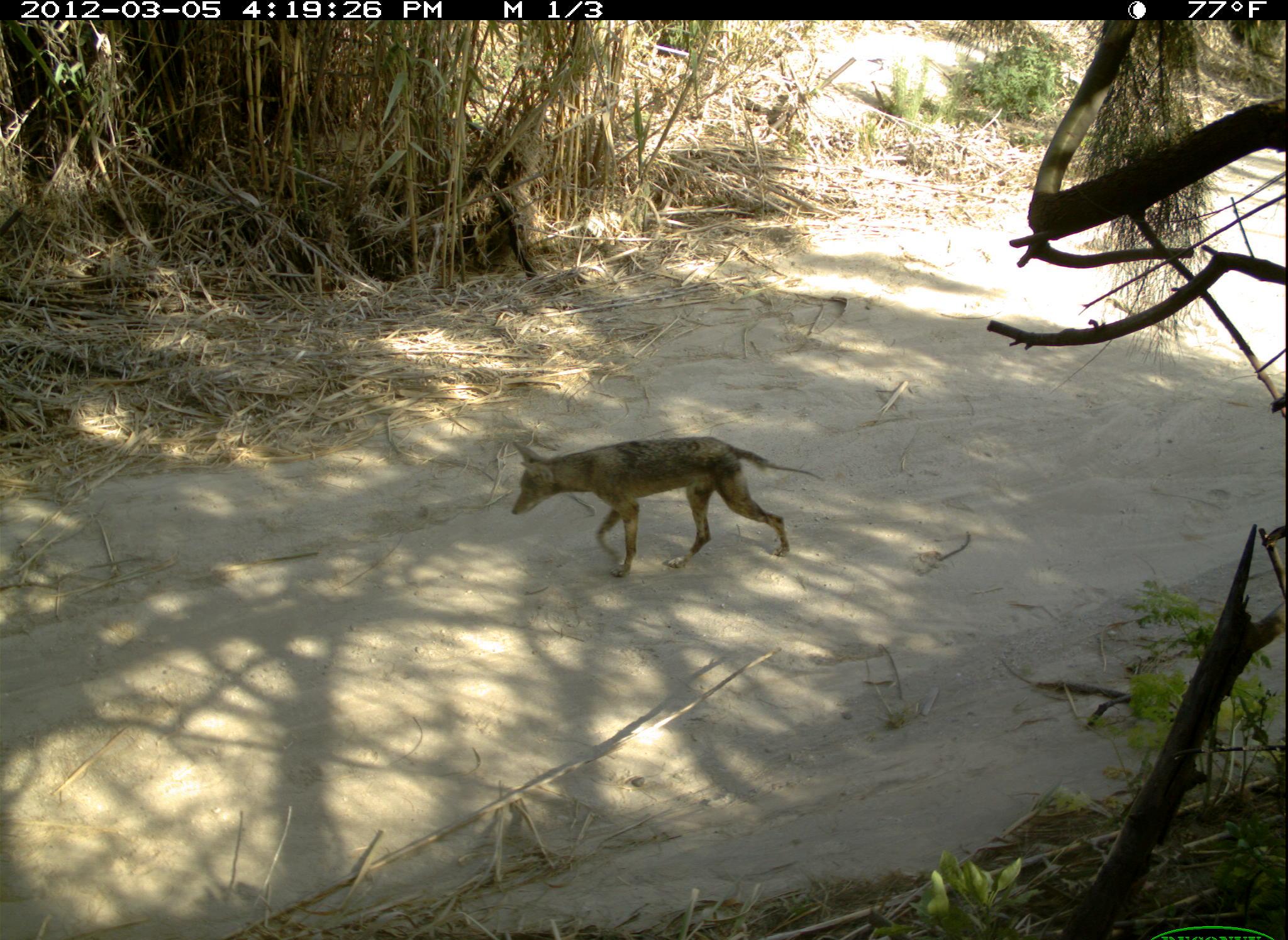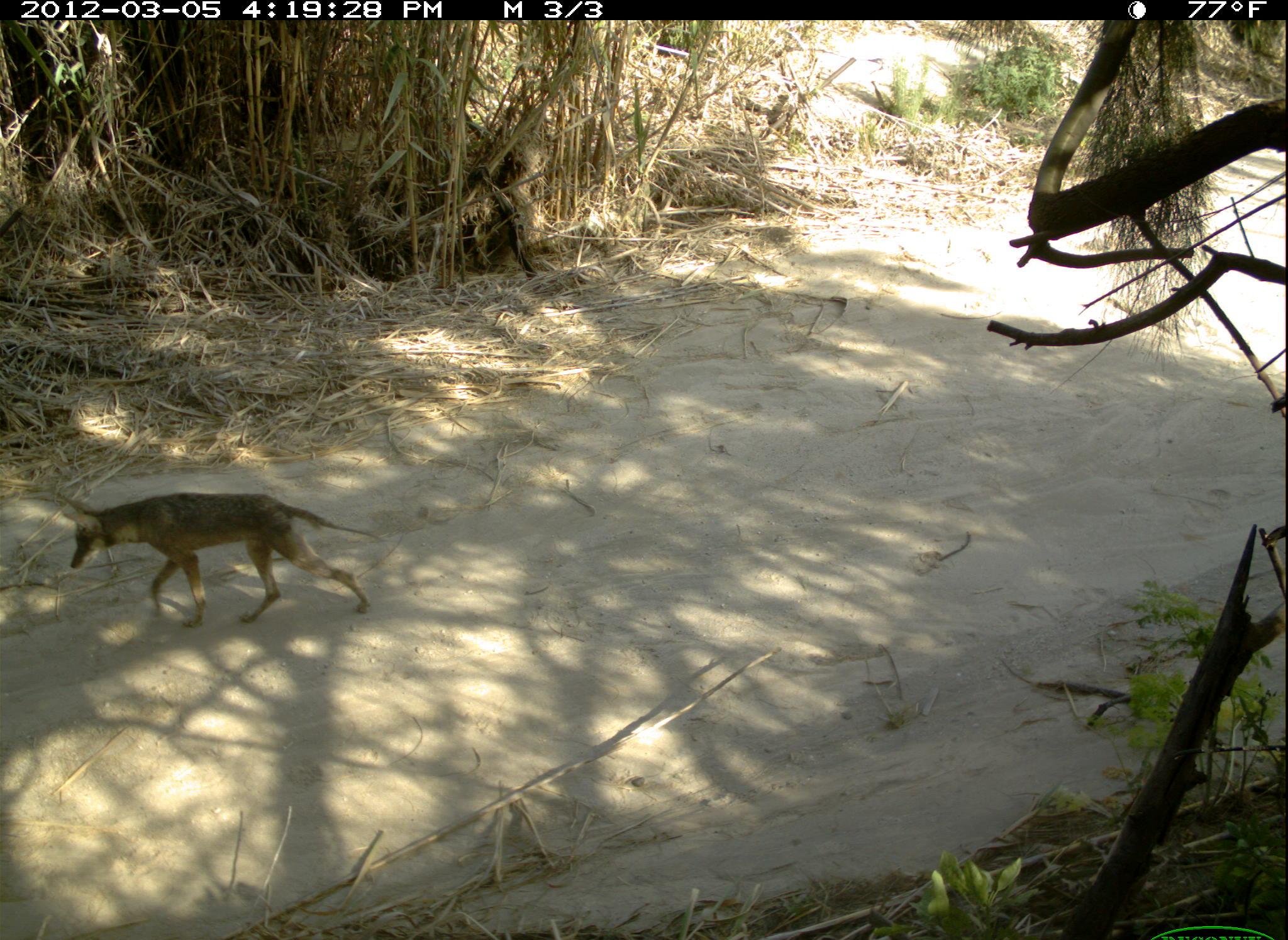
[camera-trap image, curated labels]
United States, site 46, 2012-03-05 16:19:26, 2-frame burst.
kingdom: Animalia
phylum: Chordata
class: Mammalia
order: Carnivora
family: Canidae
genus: Canis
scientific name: Canis latrans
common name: coyote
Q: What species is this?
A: Coyote (Canis latrans).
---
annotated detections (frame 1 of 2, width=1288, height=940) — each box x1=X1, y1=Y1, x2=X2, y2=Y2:
coyote: x1=506, y1=428, x2=832, y2=583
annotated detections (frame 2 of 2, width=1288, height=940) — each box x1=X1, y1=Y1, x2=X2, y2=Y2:
coyote: x1=49, y1=483, x2=375, y2=635